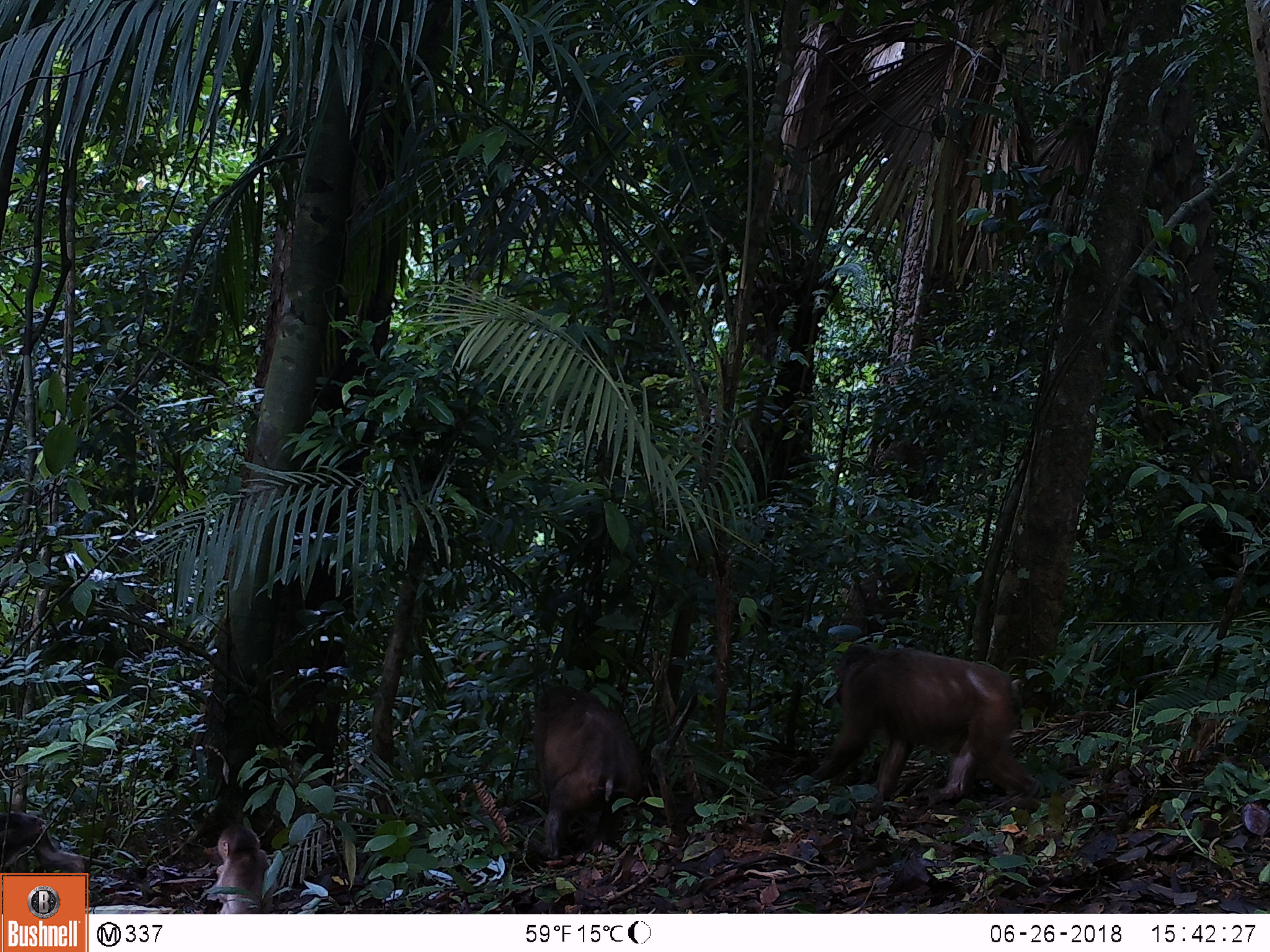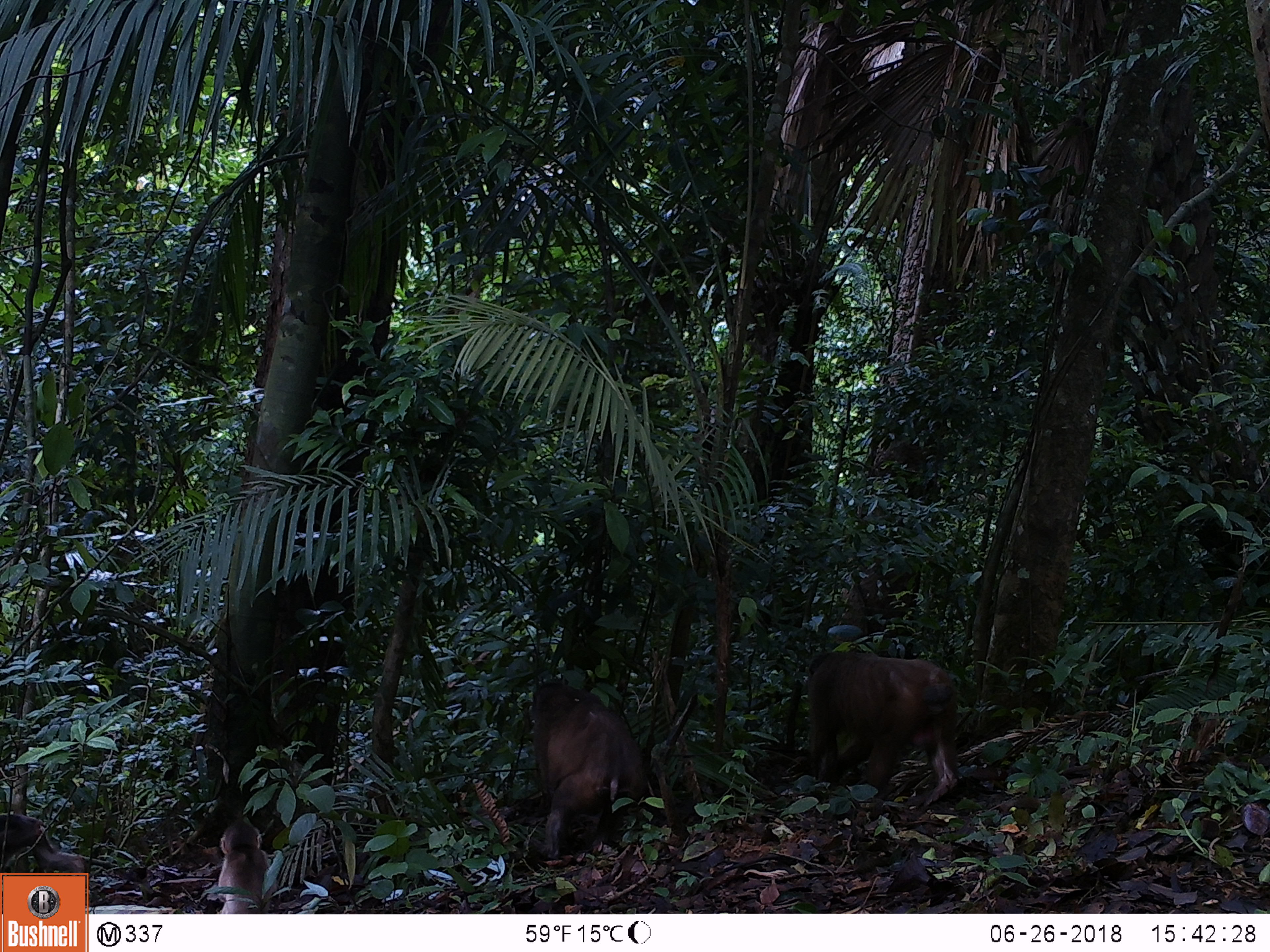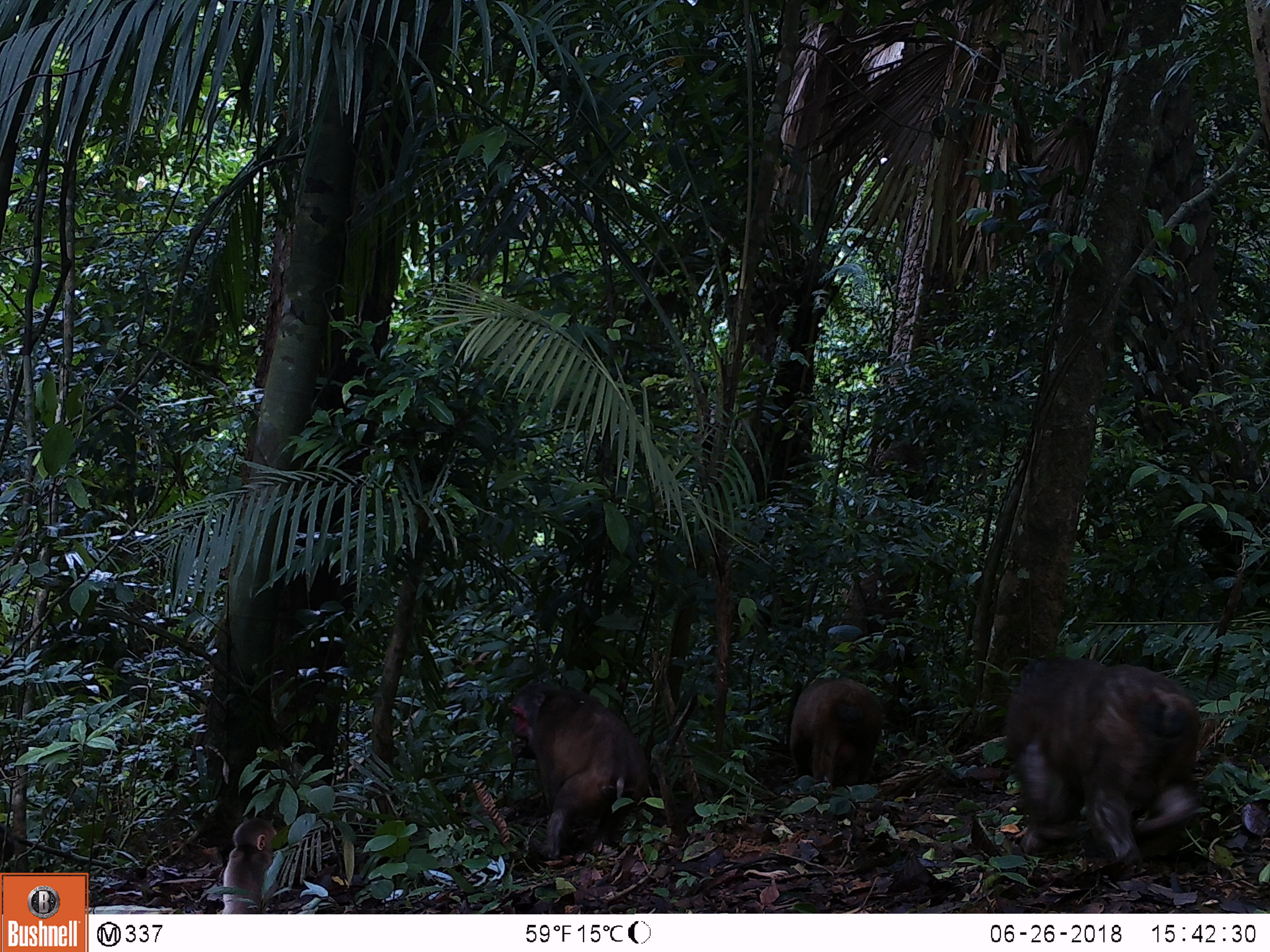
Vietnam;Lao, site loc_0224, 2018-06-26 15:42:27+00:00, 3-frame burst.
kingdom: Animalia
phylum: Chordata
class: Mammalia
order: Primates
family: Cercopithecidae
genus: Macaca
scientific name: Macaca arctoides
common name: stump-tailed macaque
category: stump tailed macaque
Stump tailed macaque (stump-tailed macaque) (Macaca arctoides). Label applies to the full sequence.